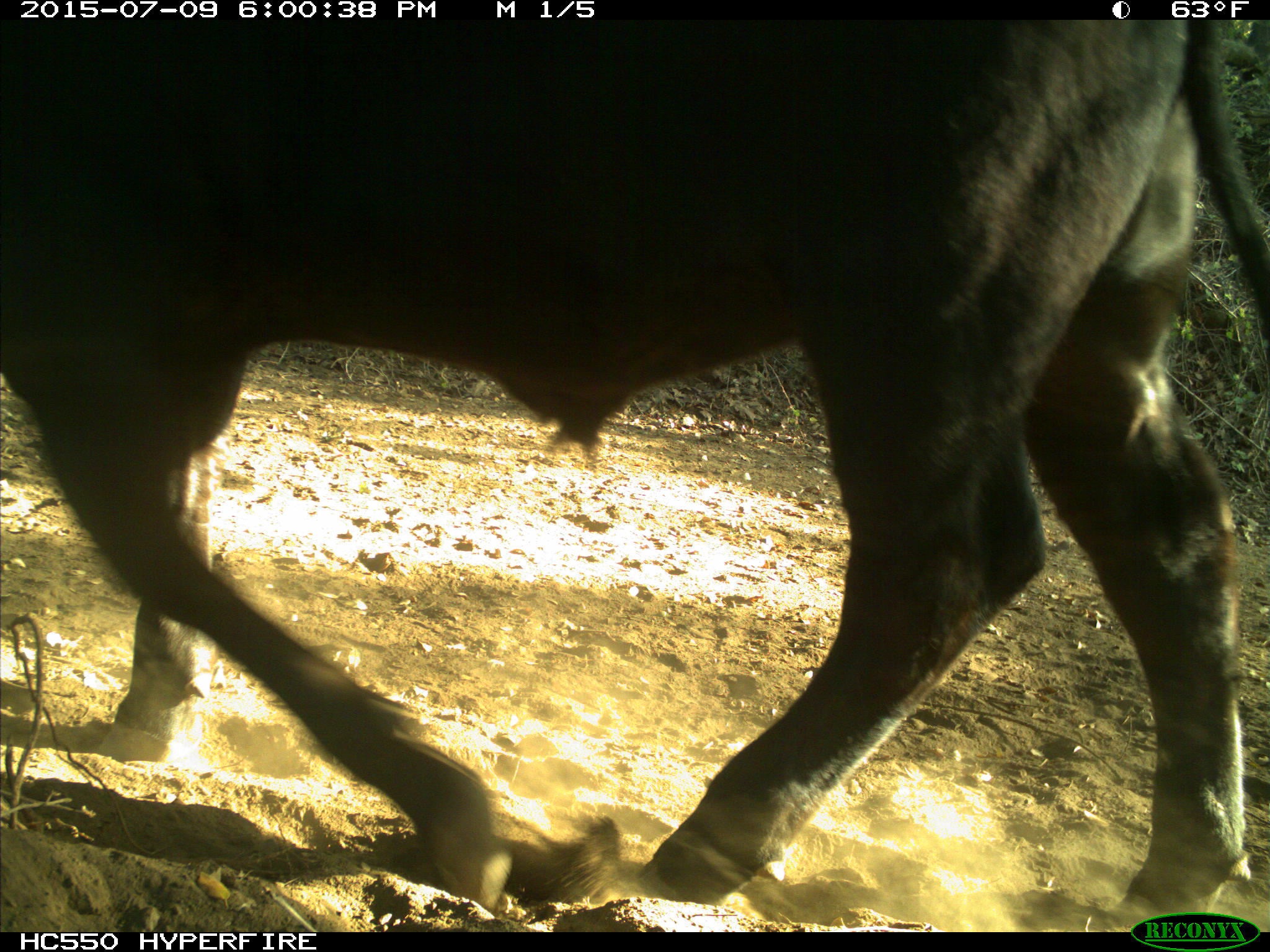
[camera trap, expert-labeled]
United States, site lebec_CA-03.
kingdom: Animalia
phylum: Chordata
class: Mammalia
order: Artiodactyla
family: Bovidae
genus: Bos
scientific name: Bos taurus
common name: domestic cow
Bos taurus (domestic cow).